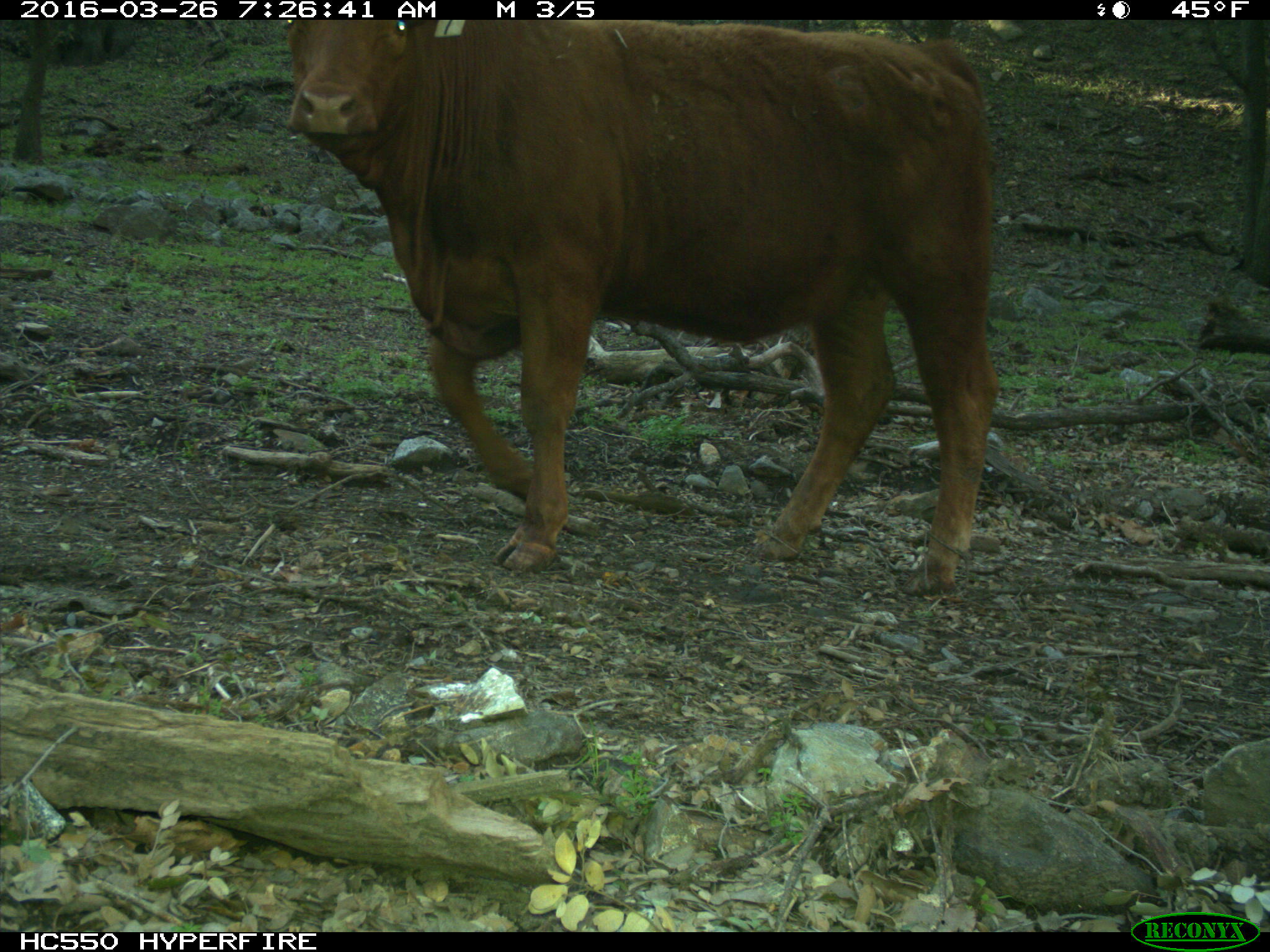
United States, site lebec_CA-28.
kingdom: Animalia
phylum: Chordata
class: Mammalia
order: Artiodactyla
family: Bovidae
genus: Bos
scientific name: Bos taurus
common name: domestic cow